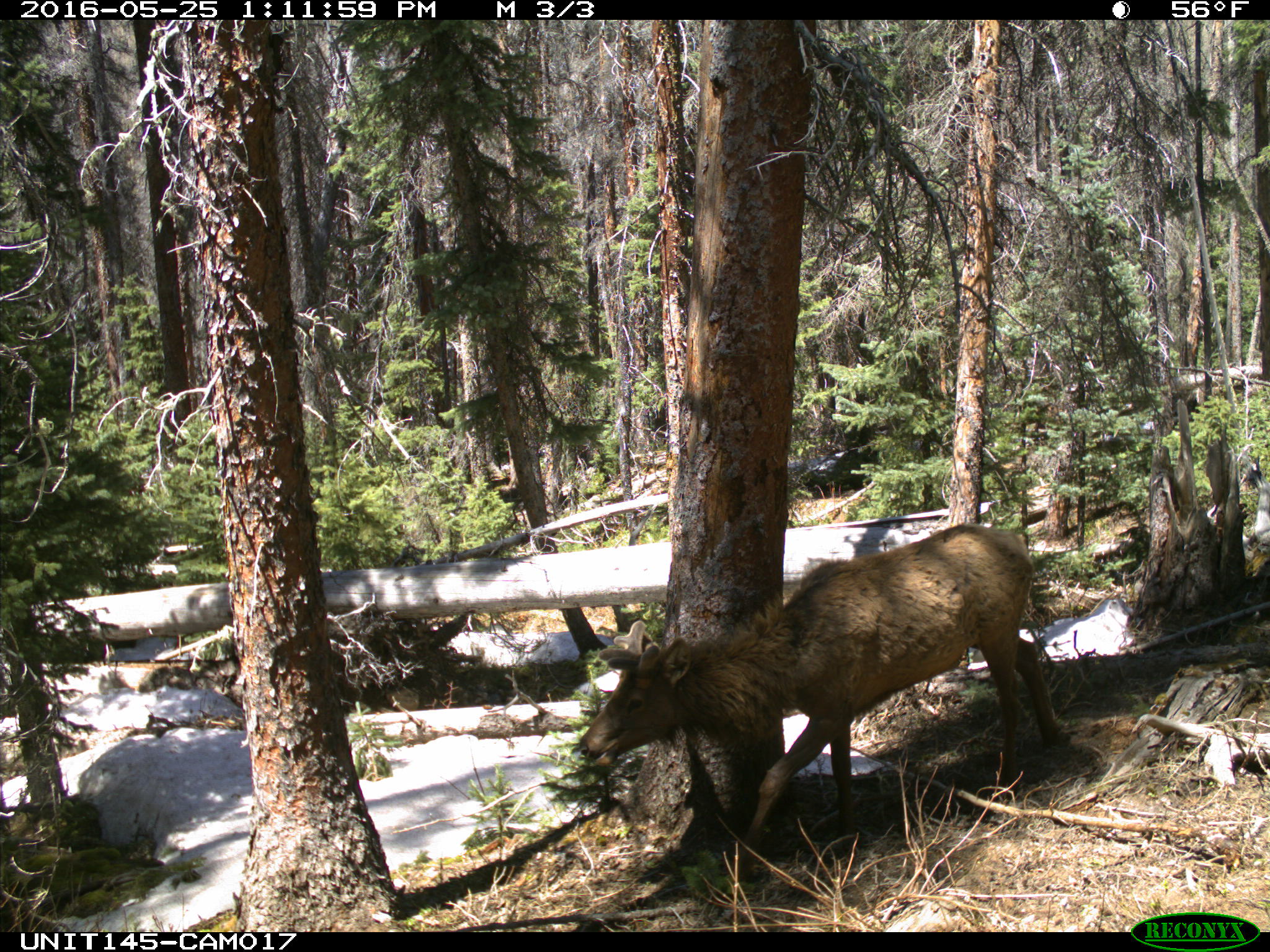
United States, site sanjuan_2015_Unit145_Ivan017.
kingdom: Animalia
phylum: Chordata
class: Mammalia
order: Artiodactyla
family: Cervidae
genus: Cervus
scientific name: Cervus elaphus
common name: red deer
Cervus elaphus (red deer).